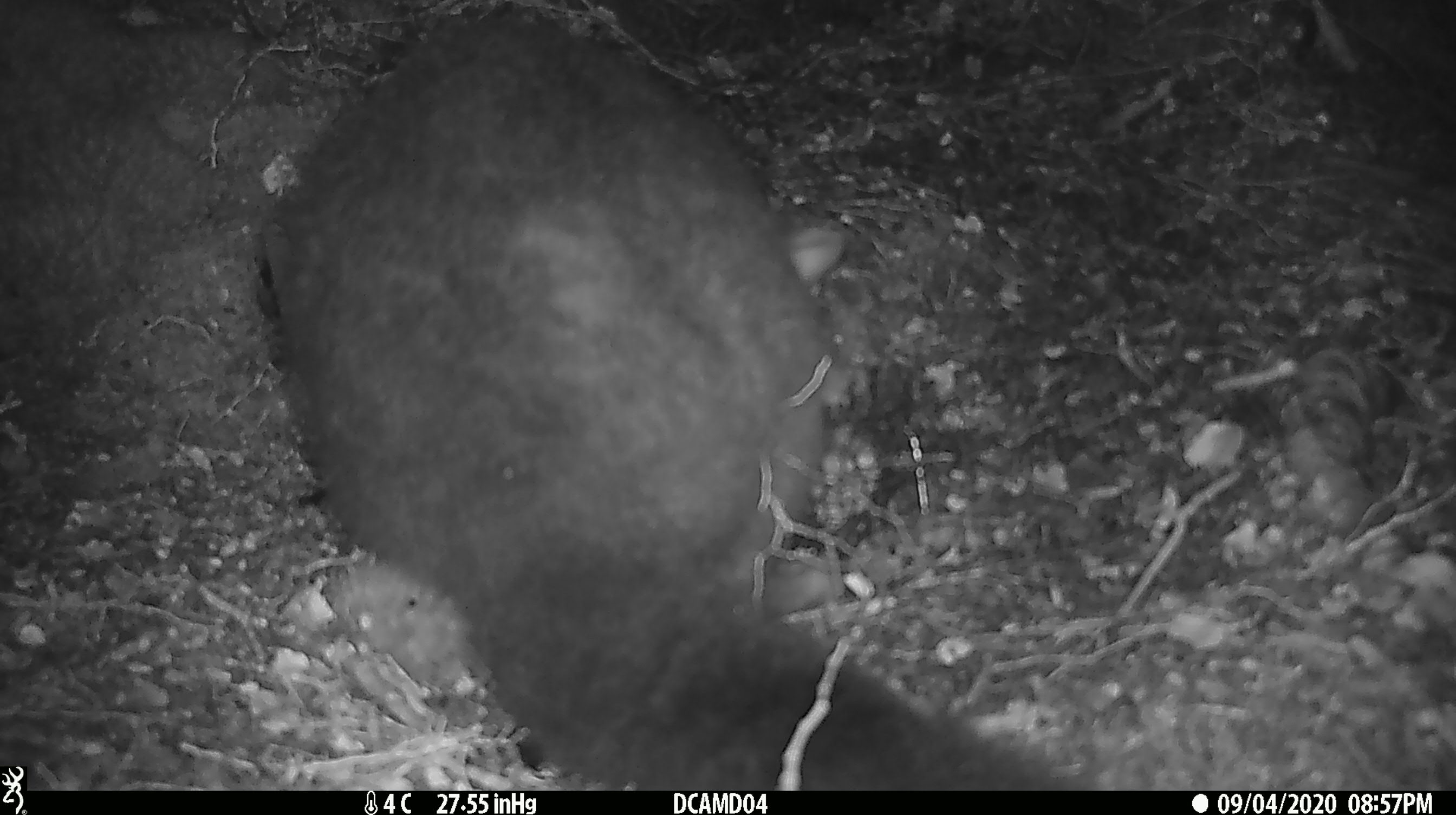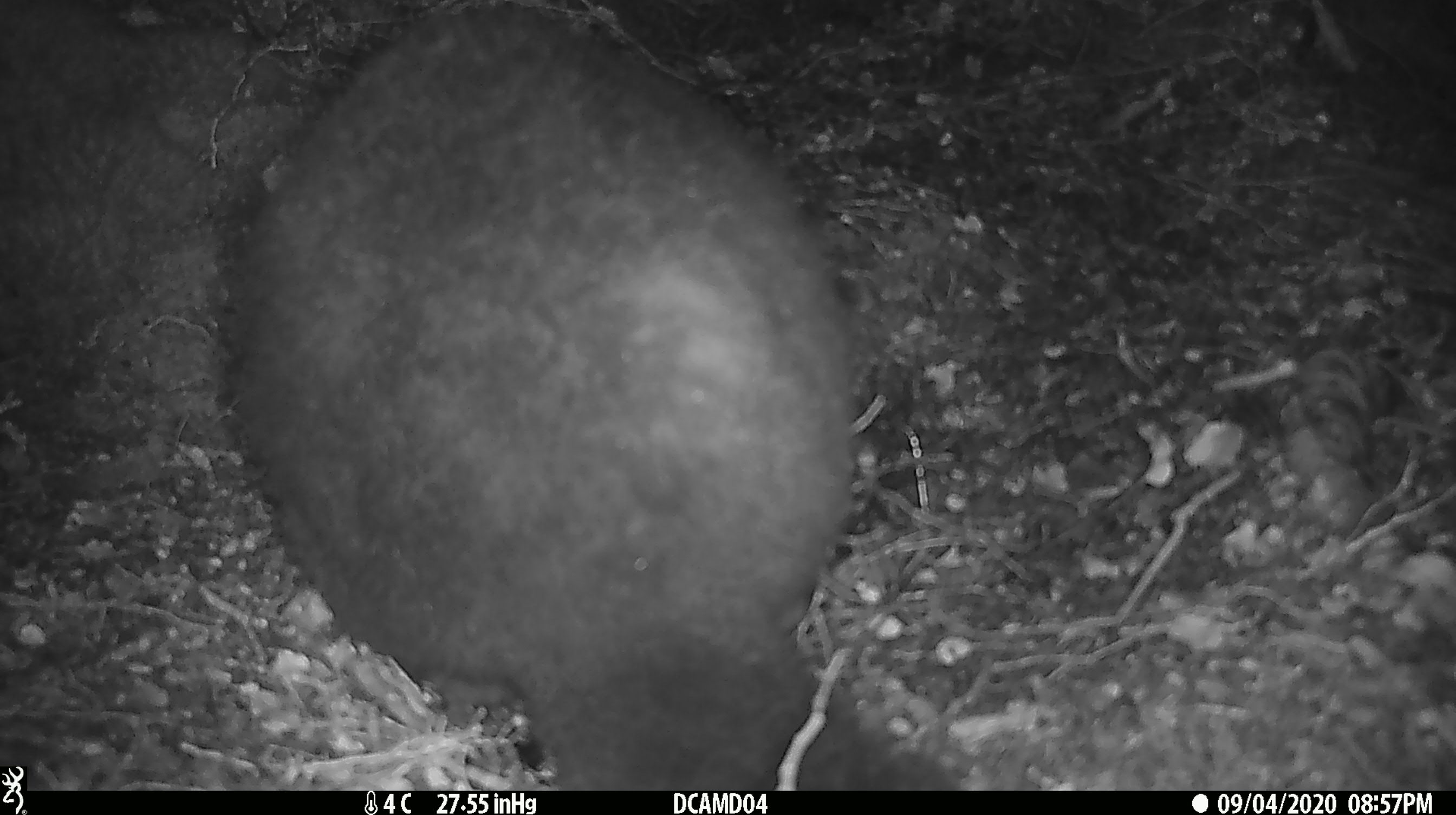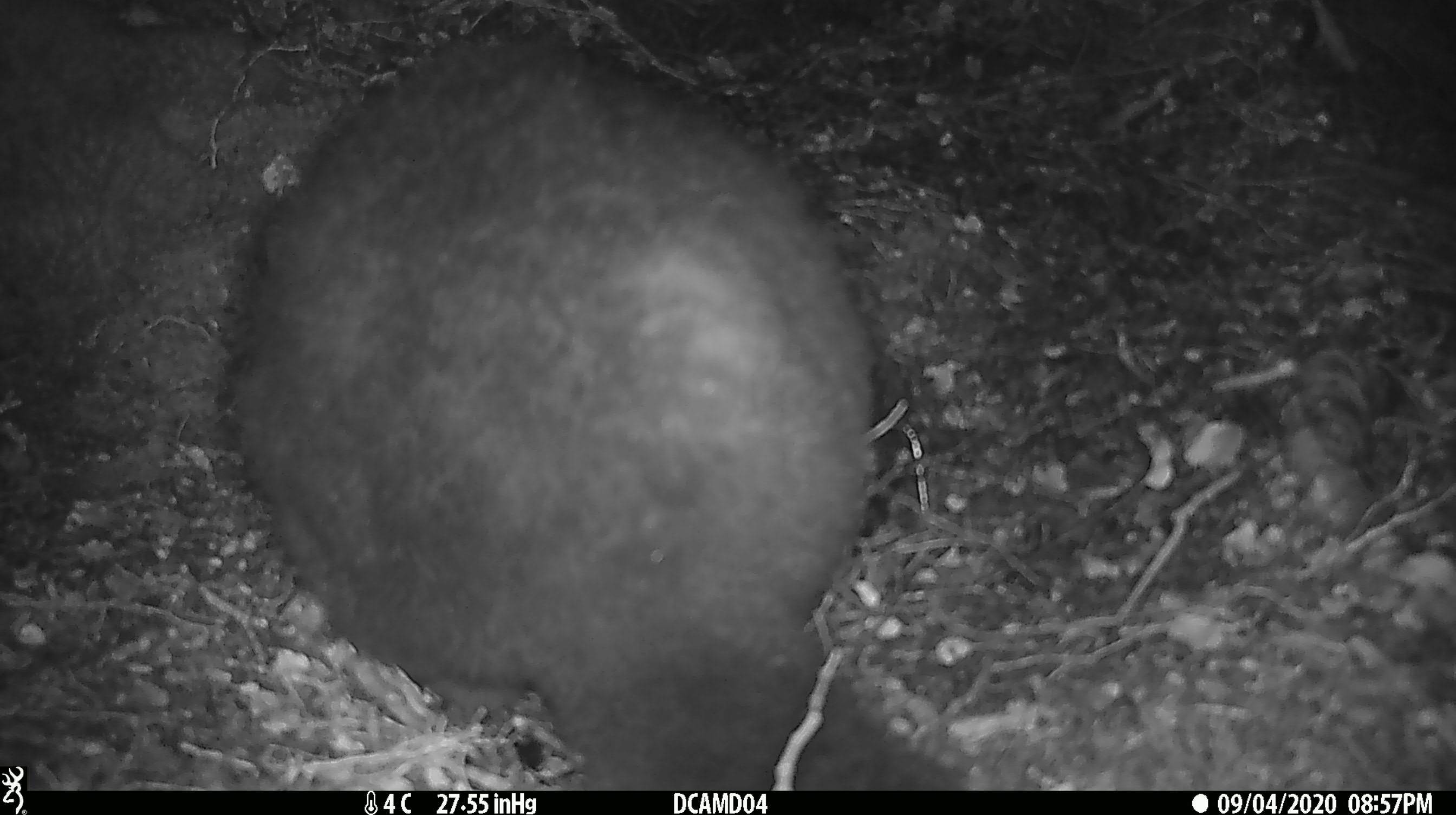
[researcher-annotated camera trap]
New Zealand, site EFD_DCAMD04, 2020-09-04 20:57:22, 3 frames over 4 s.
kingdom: Animalia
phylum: Chordata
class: Mammalia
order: Diprotodontia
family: Phalangeridae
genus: Trichosurus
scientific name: Trichosurus vulpecula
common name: common brushtail possum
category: possum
Possum (common brushtail possum) (Trichosurus vulpecula).